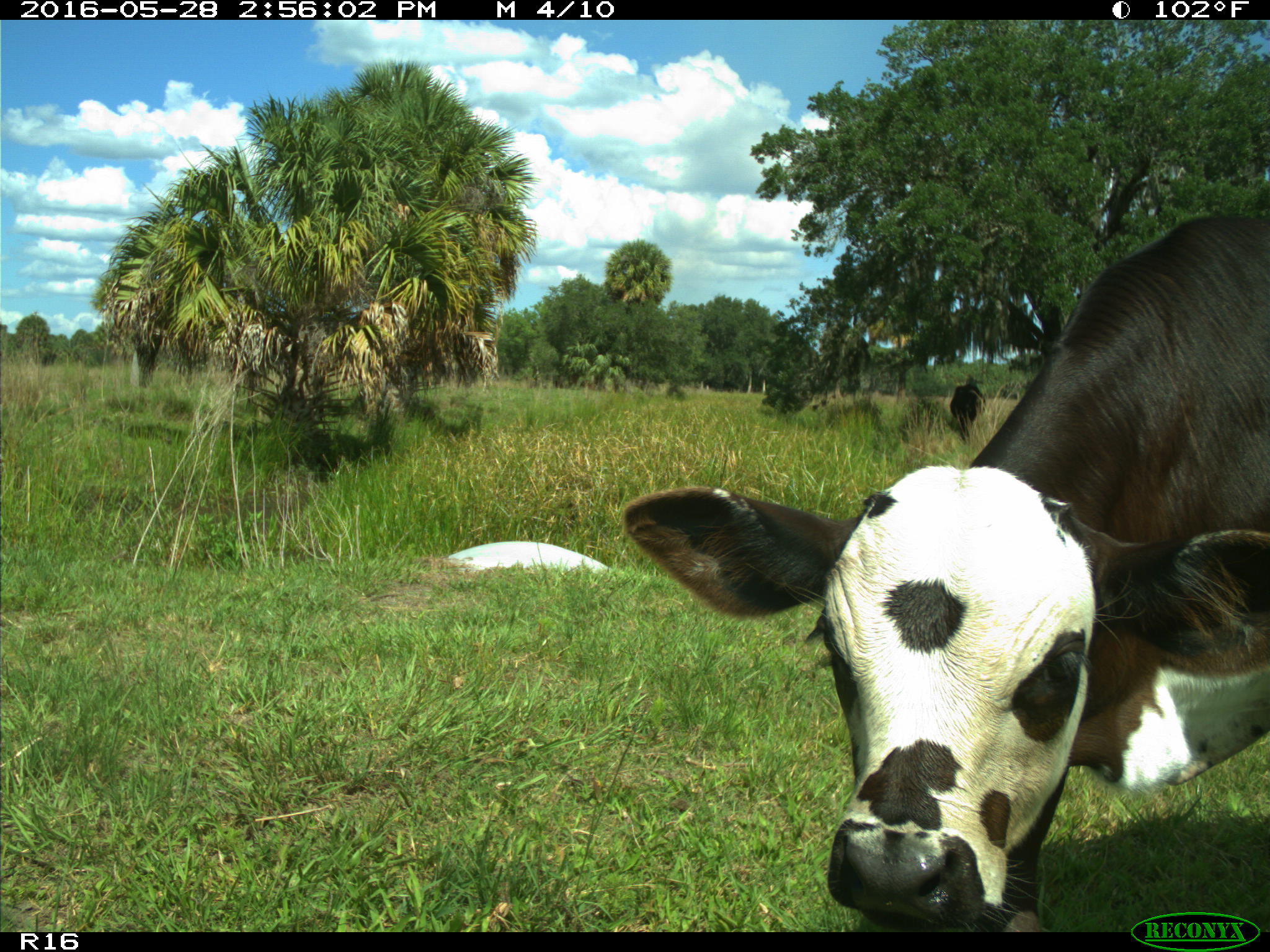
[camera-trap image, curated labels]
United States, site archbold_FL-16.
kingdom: Animalia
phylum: Chordata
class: Mammalia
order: Artiodactyla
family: Bovidae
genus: Bos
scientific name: Bos taurus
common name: domestic cow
Bos taurus (domestic cow).